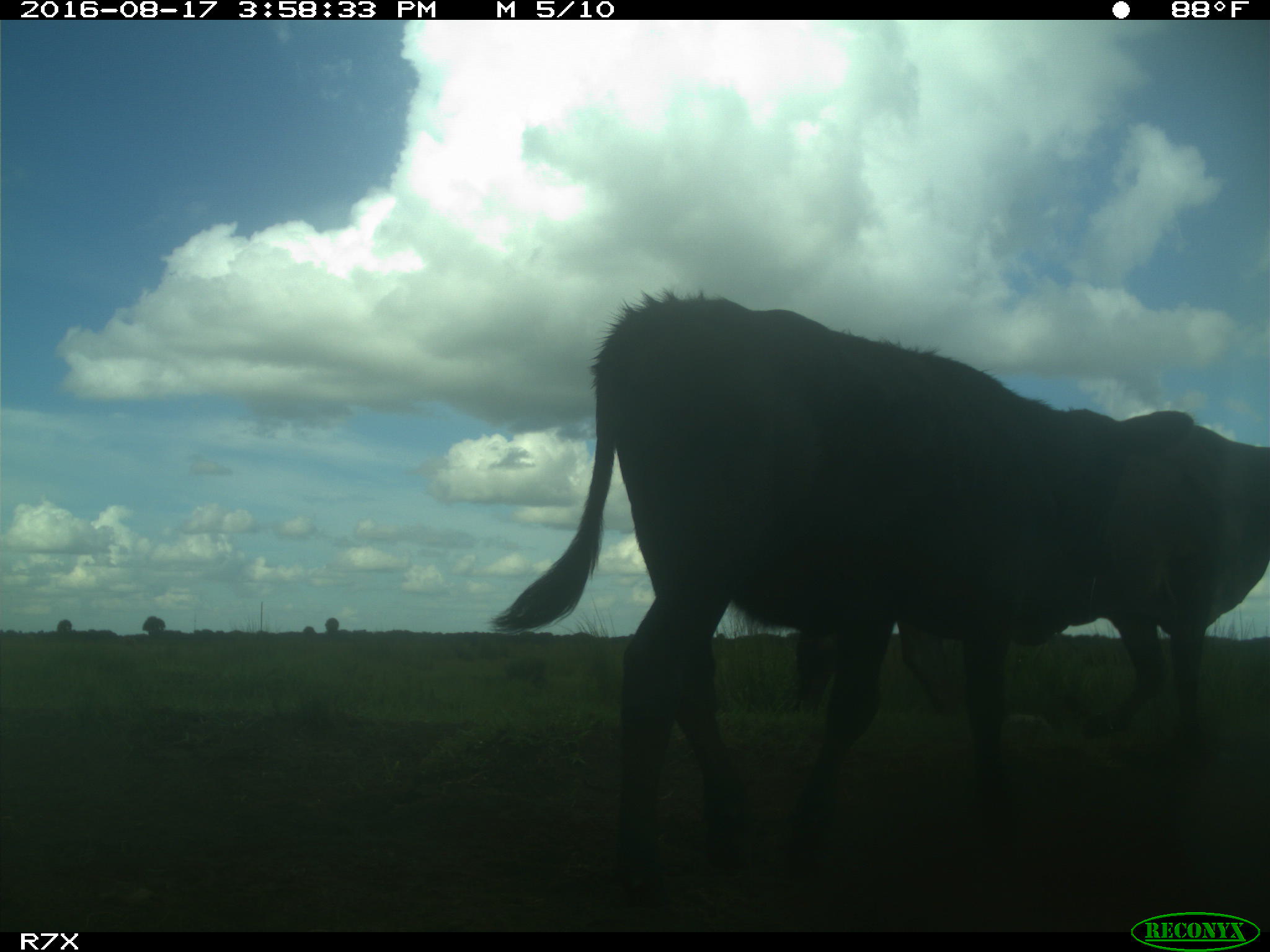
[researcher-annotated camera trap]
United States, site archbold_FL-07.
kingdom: Animalia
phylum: Chordata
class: Mammalia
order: Artiodactyla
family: Bovidae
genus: Bos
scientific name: Bos taurus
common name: domestic cow